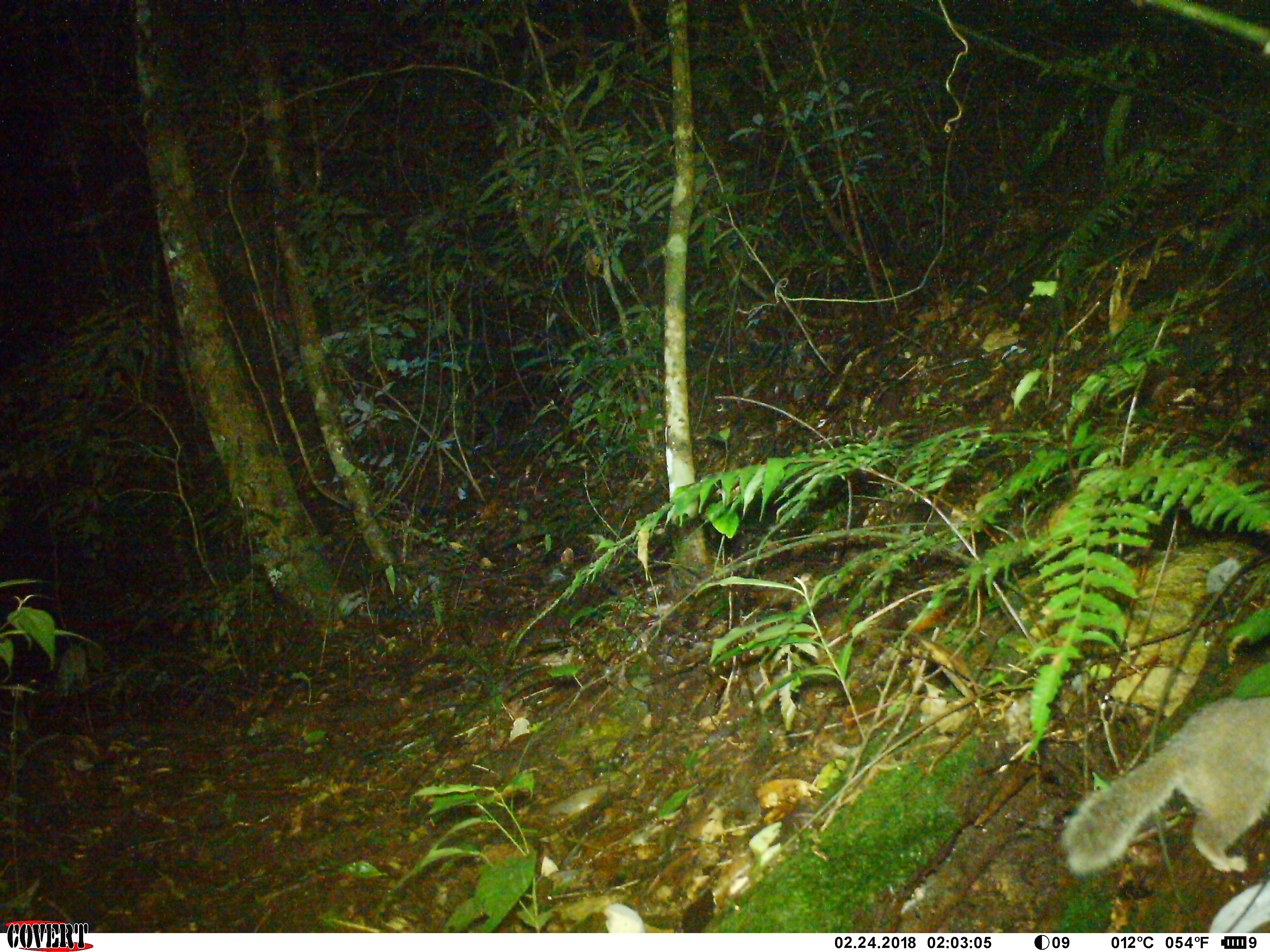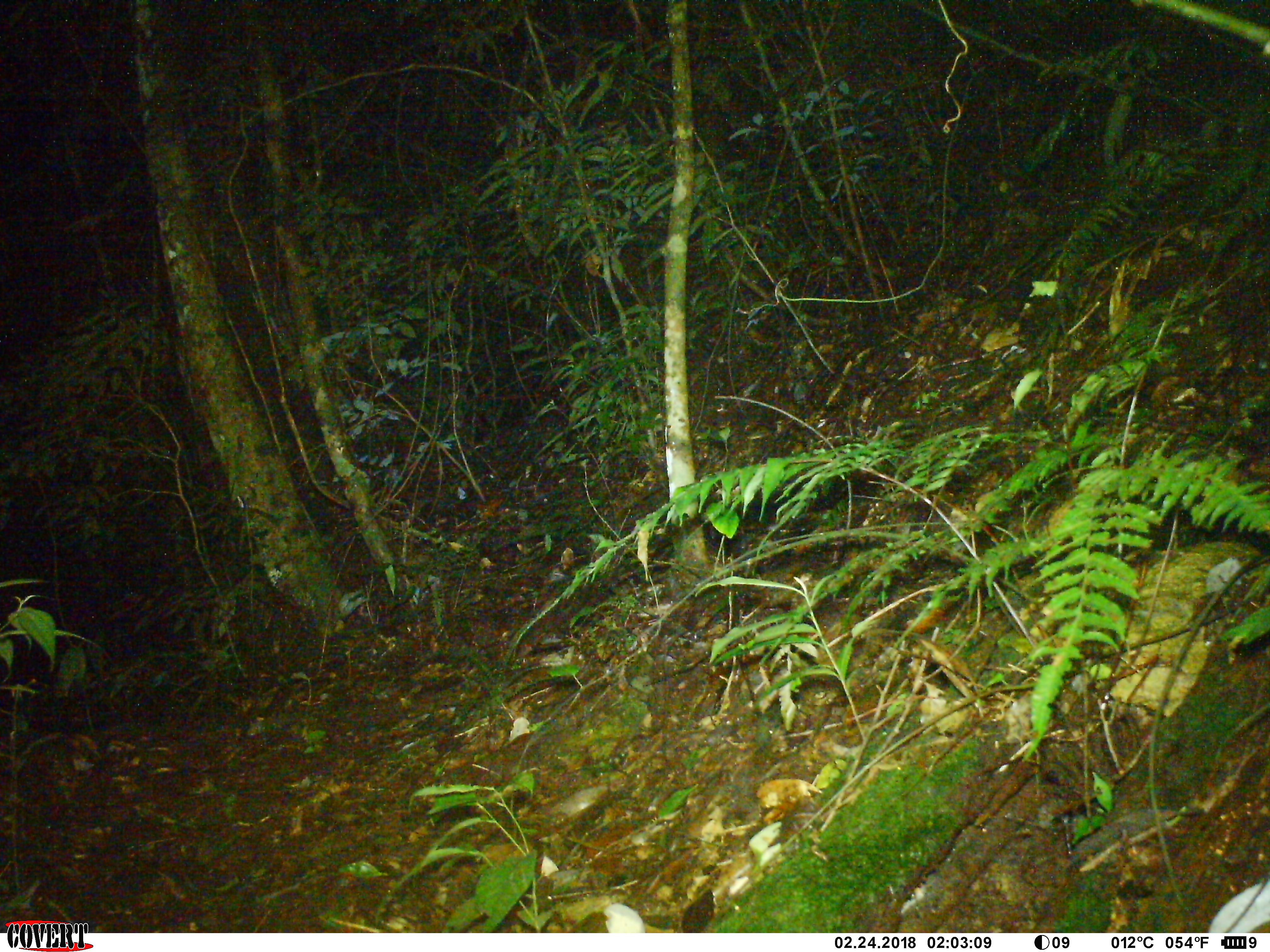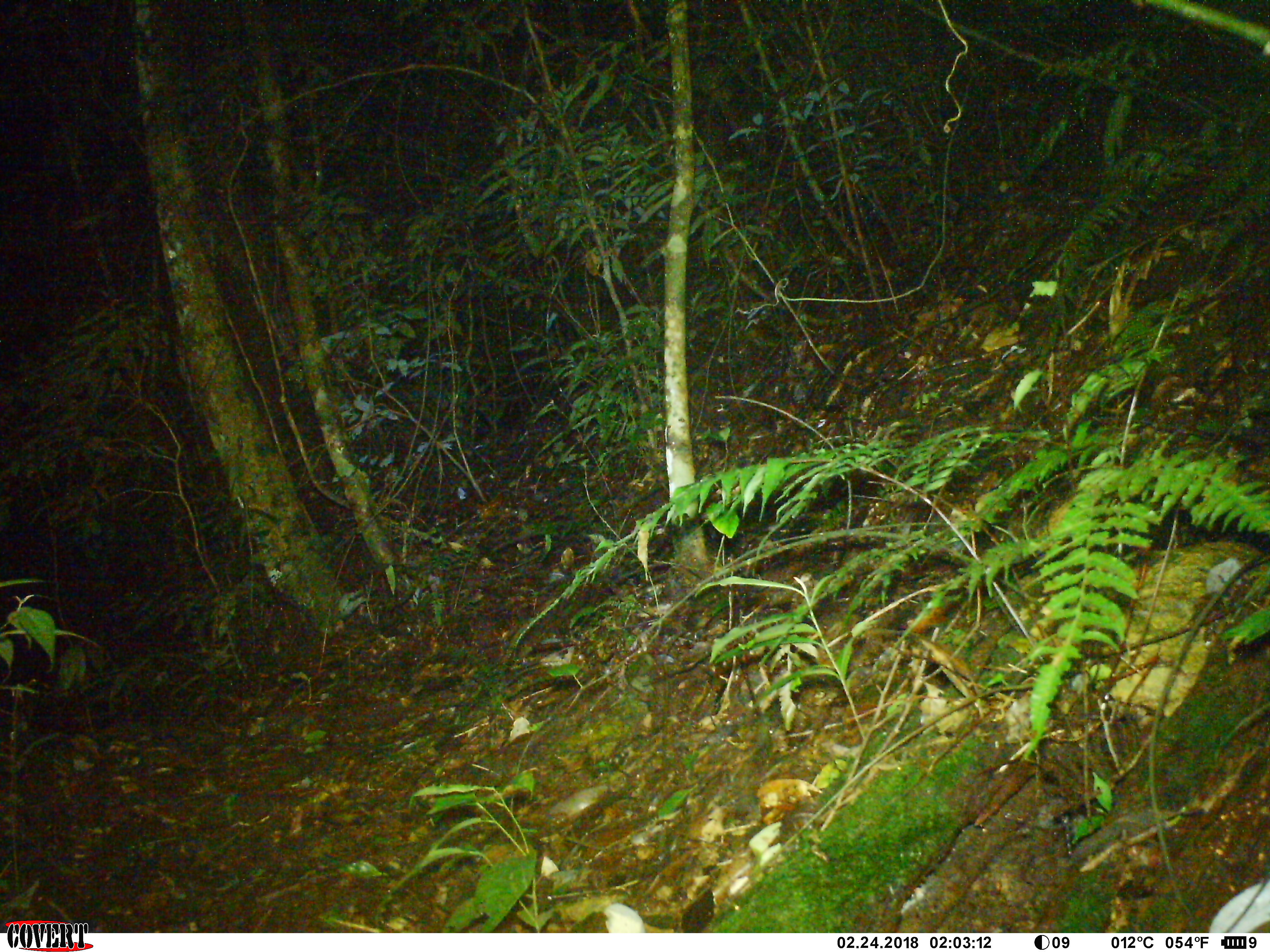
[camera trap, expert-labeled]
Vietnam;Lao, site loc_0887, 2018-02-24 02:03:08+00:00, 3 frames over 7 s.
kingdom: Animalia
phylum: Chordata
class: Mammalia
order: Carnivora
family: Mustelidae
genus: Melogale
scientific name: Melogale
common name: ferret badger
Ferret badger (Melogale). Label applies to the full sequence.